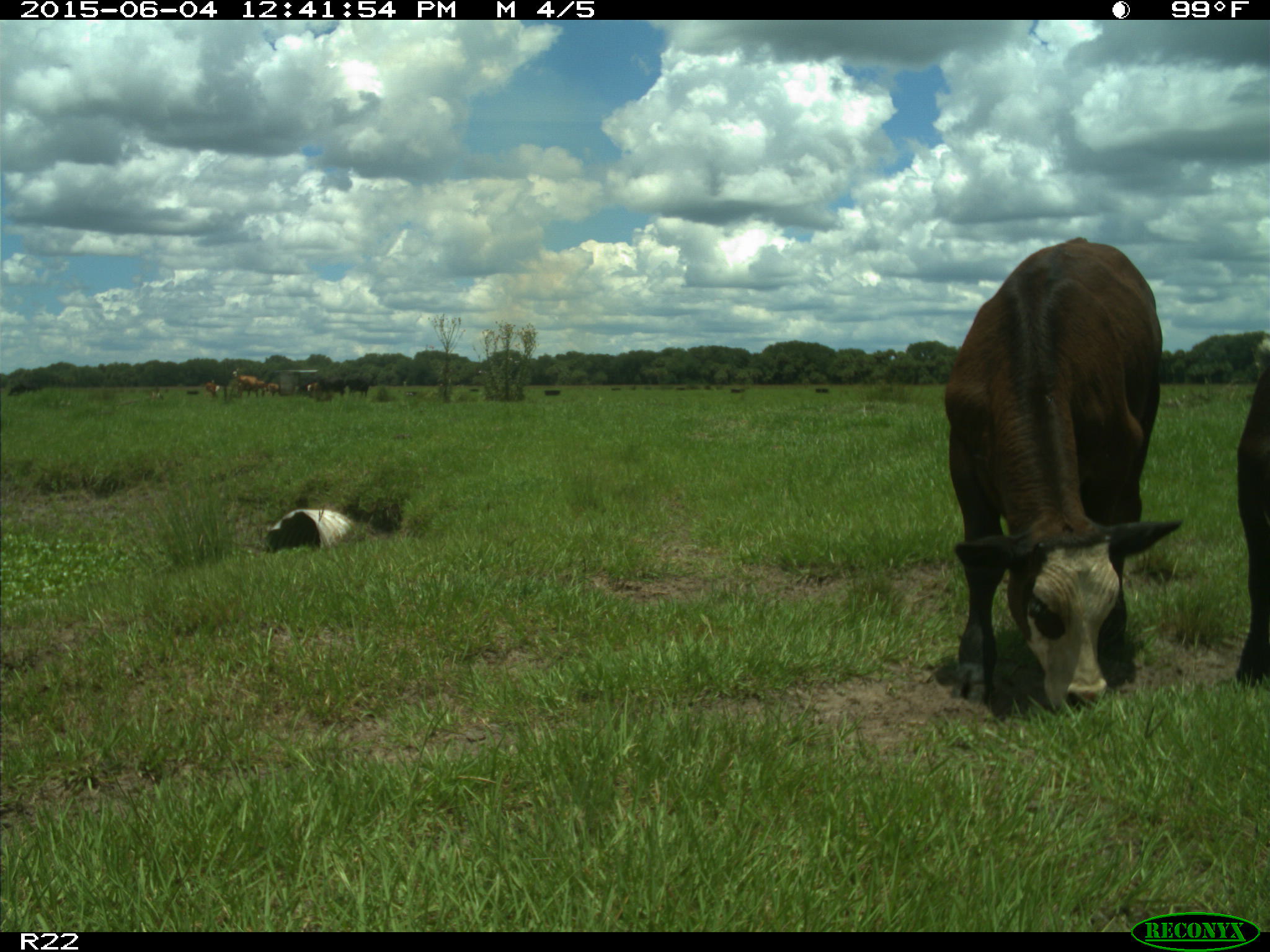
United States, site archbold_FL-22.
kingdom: Animalia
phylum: Chordata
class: Mammalia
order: Artiodactyla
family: Bovidae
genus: Bos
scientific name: Bos taurus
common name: domestic cow